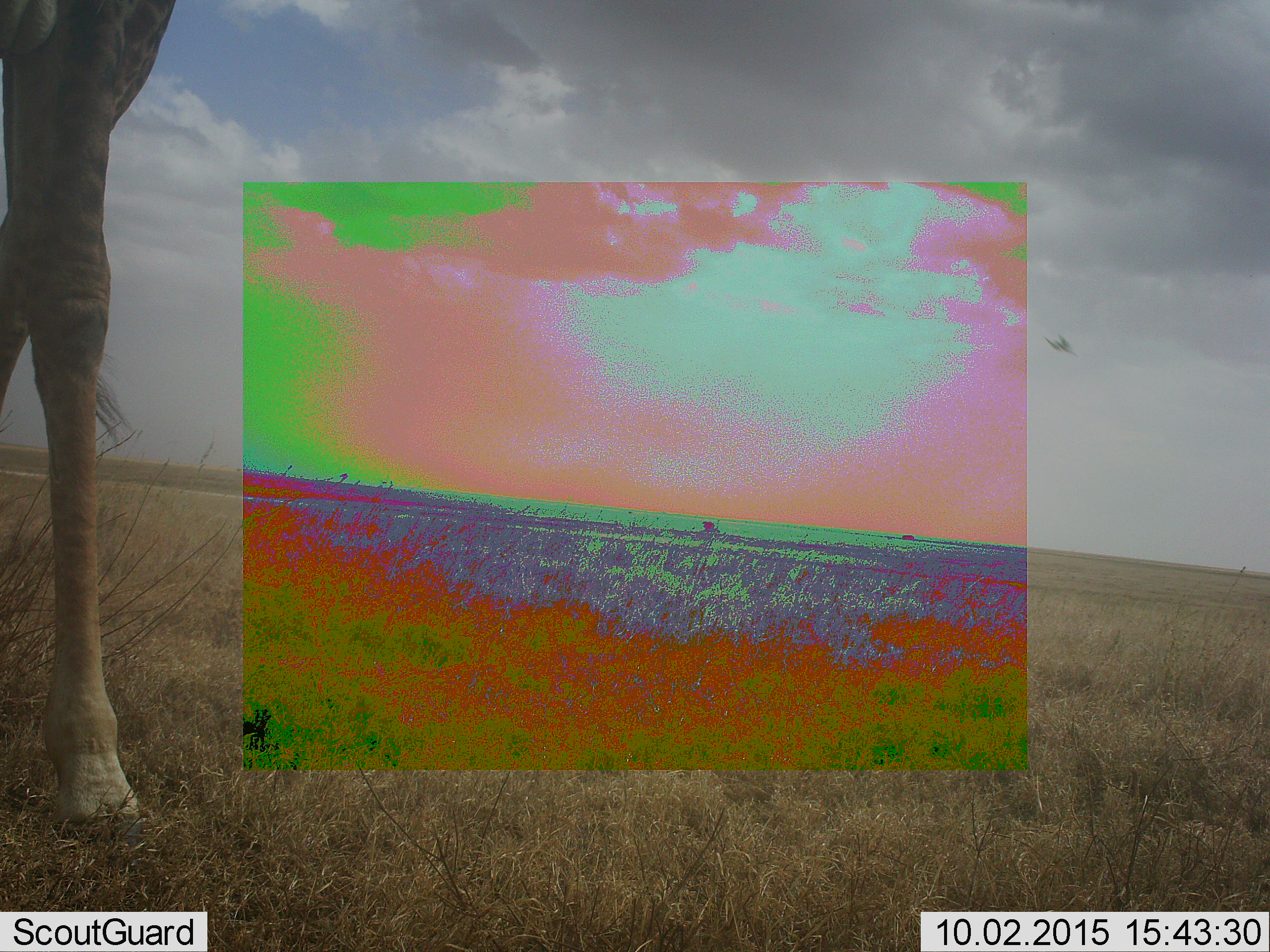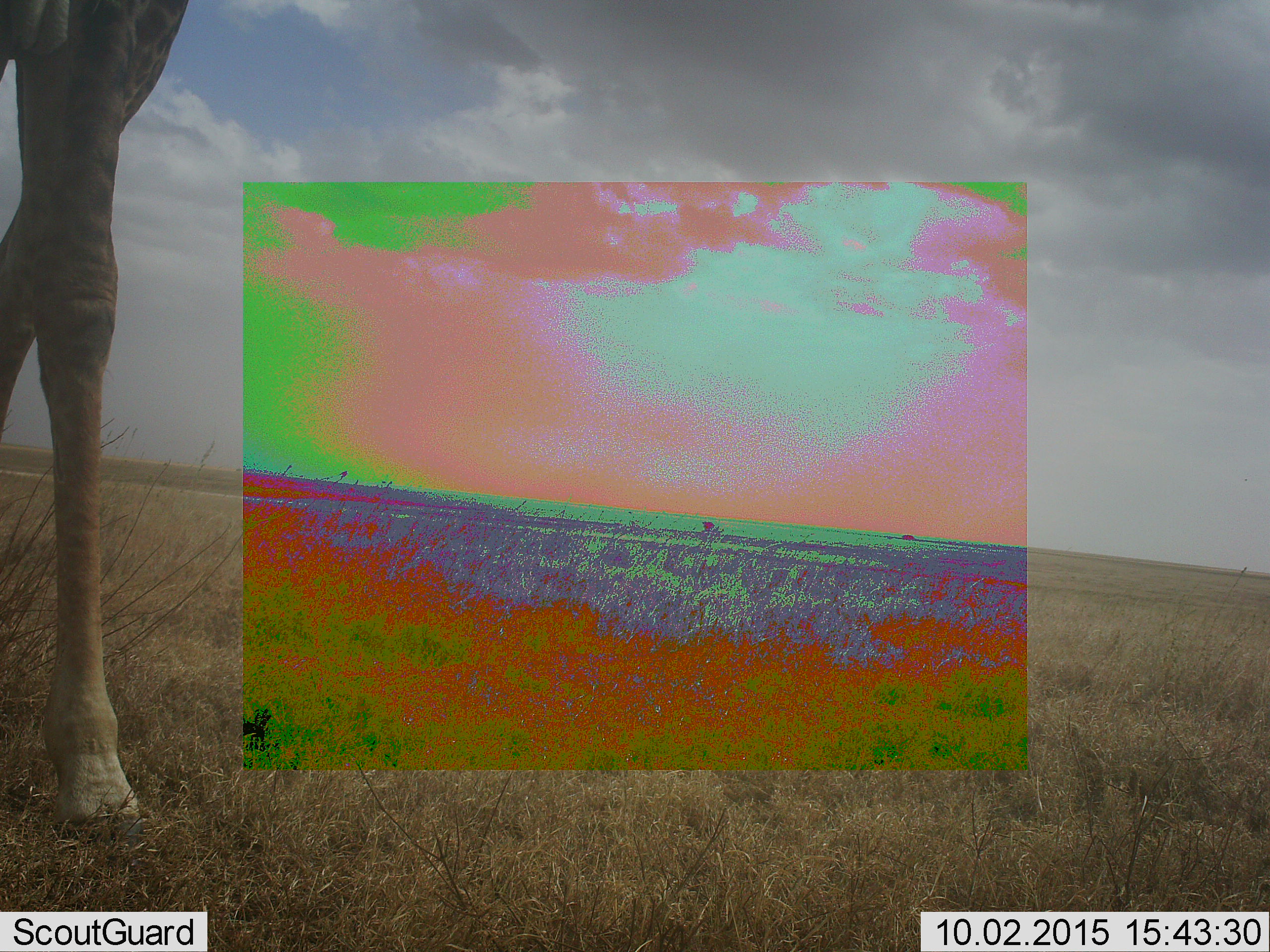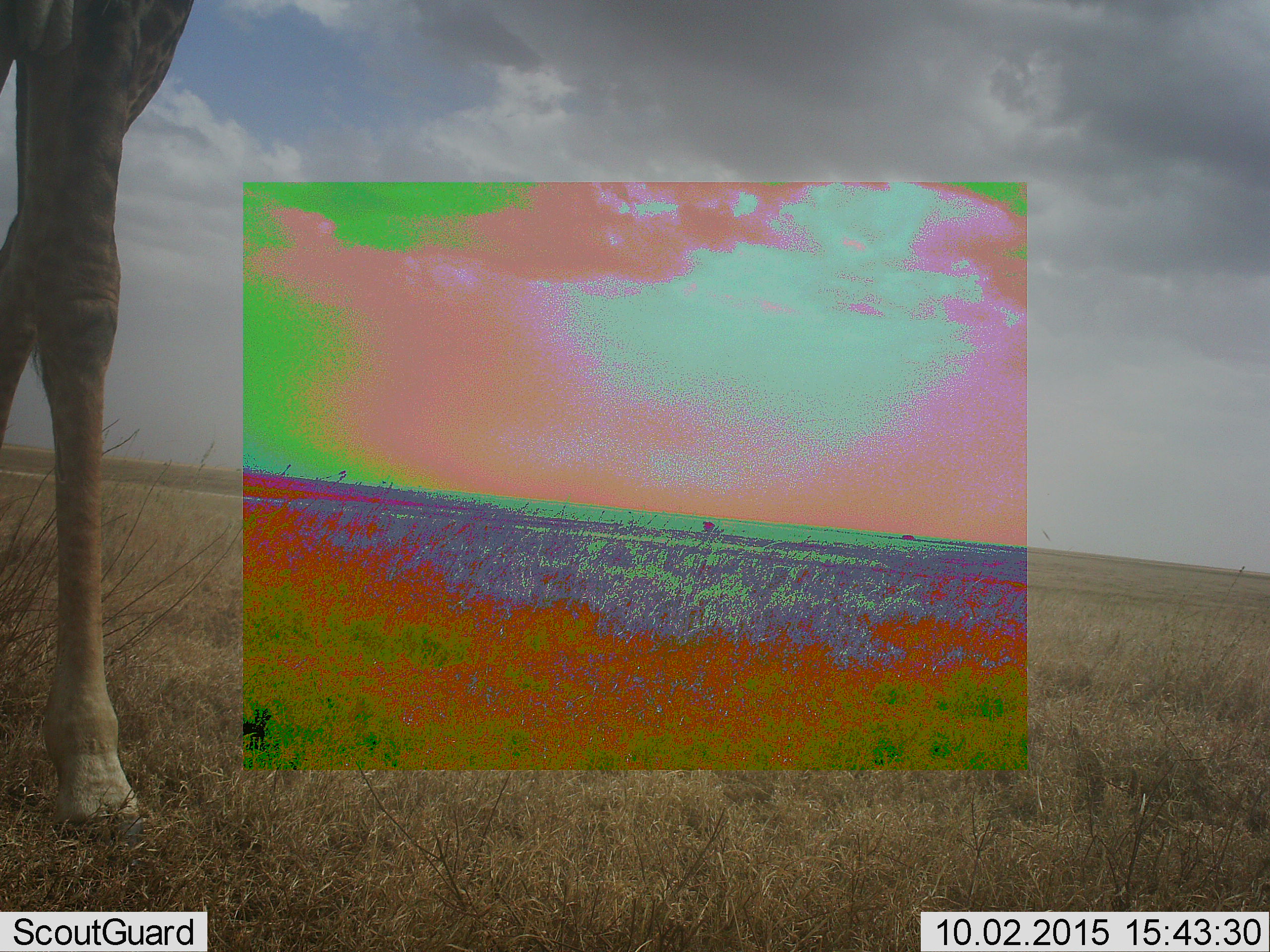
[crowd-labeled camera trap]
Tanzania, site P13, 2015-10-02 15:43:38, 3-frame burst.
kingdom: Animalia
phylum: Chordata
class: Mammalia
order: Artiodactyla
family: Giraffidae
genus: Giraffa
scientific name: Giraffa camelopardalis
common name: giraffe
Giraffe (Giraffa camelopardalis), count 1. Behavior (volunteer vote fractions): standing 100%, resting 0%, moving 0%, interacting 0%. Young present (vote fraction): 0%. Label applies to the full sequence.